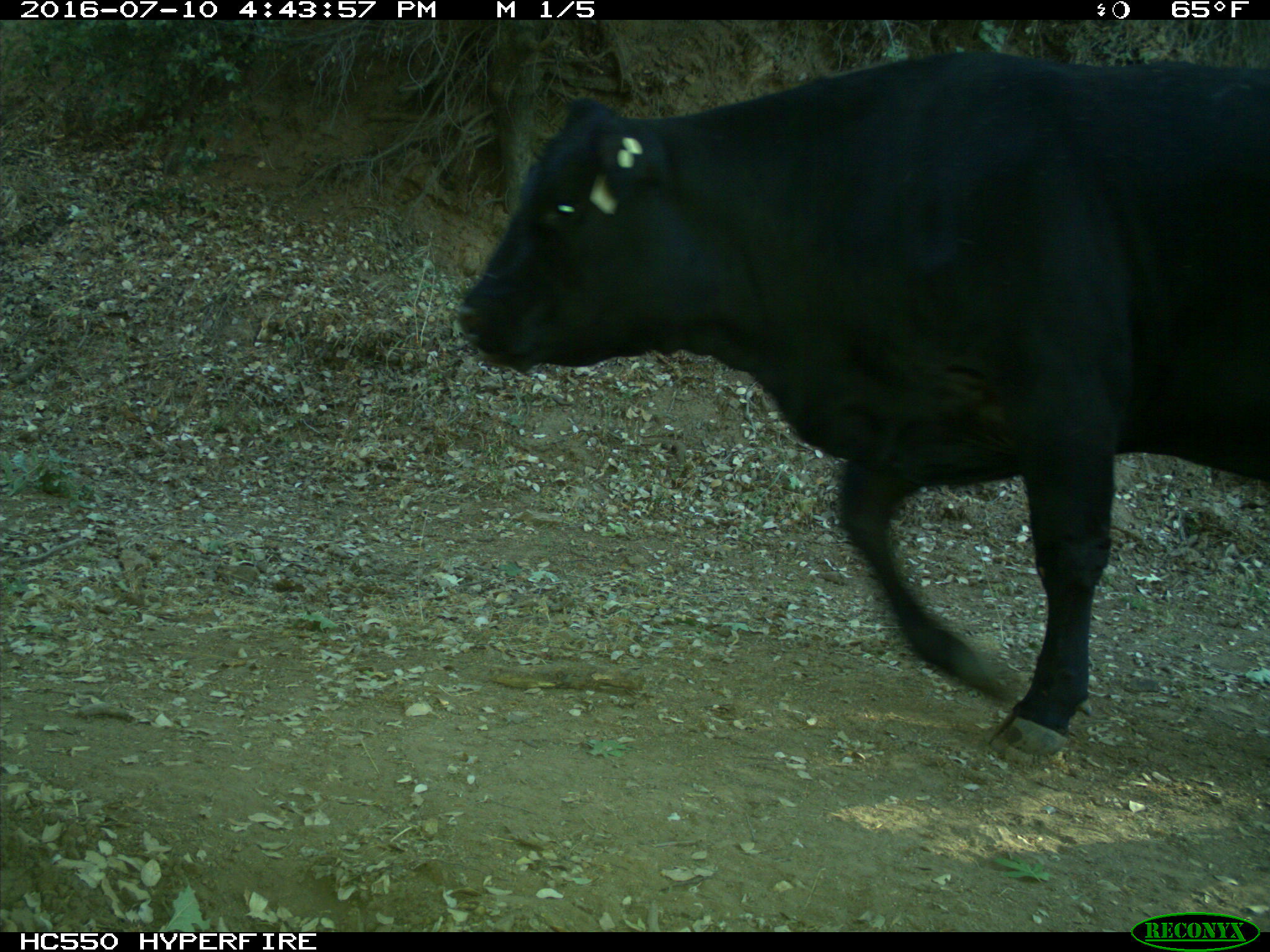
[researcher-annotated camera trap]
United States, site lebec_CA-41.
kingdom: Animalia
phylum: Chordata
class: Mammalia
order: Artiodactyla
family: Bovidae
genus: Bos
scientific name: Bos taurus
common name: domestic cow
Bos taurus (domestic cow).